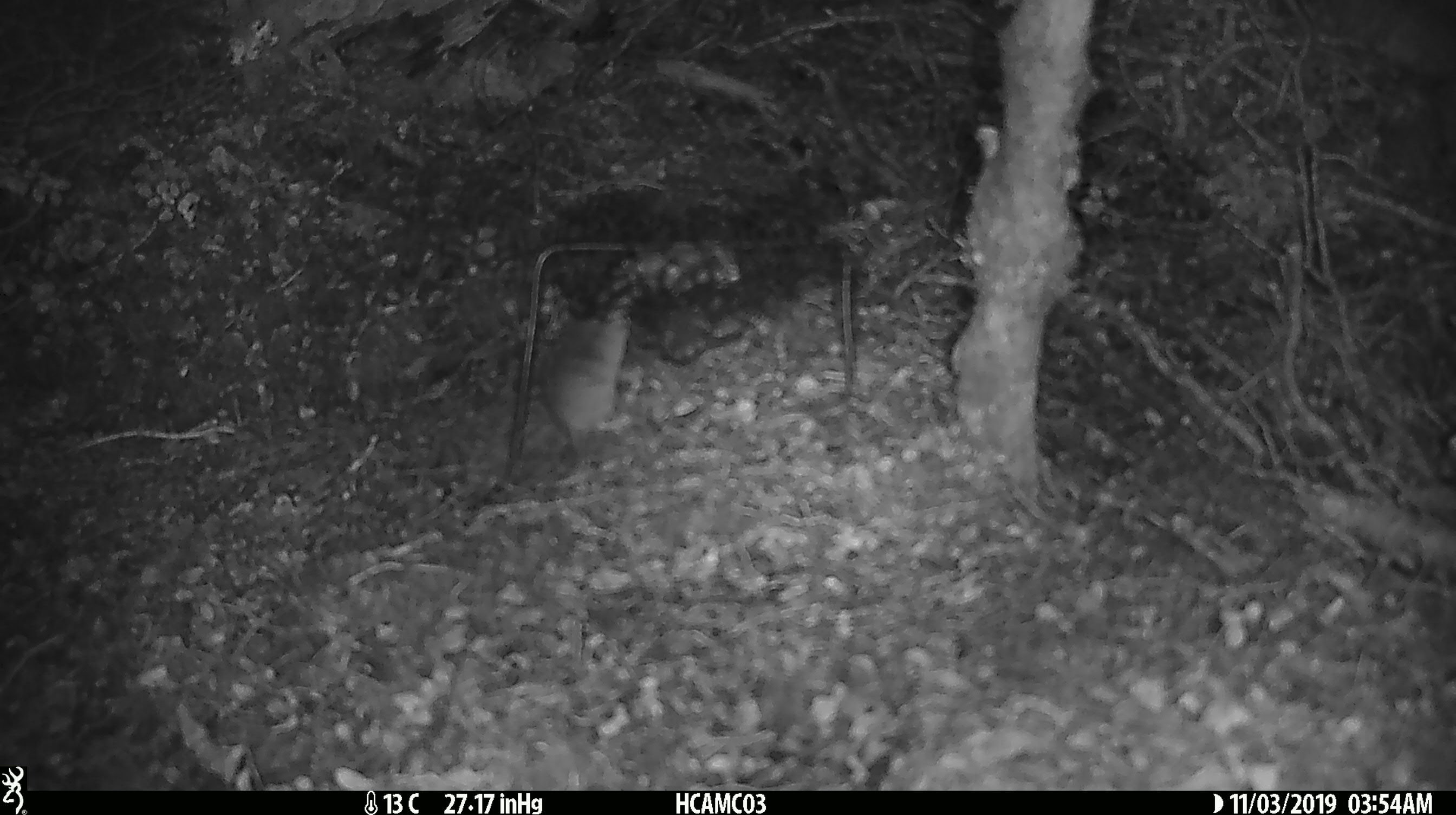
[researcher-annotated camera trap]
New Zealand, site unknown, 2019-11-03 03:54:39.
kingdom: Animalia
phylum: Chordata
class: Mammalia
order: Rodentia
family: Muridae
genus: Mus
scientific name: Mus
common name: mouse